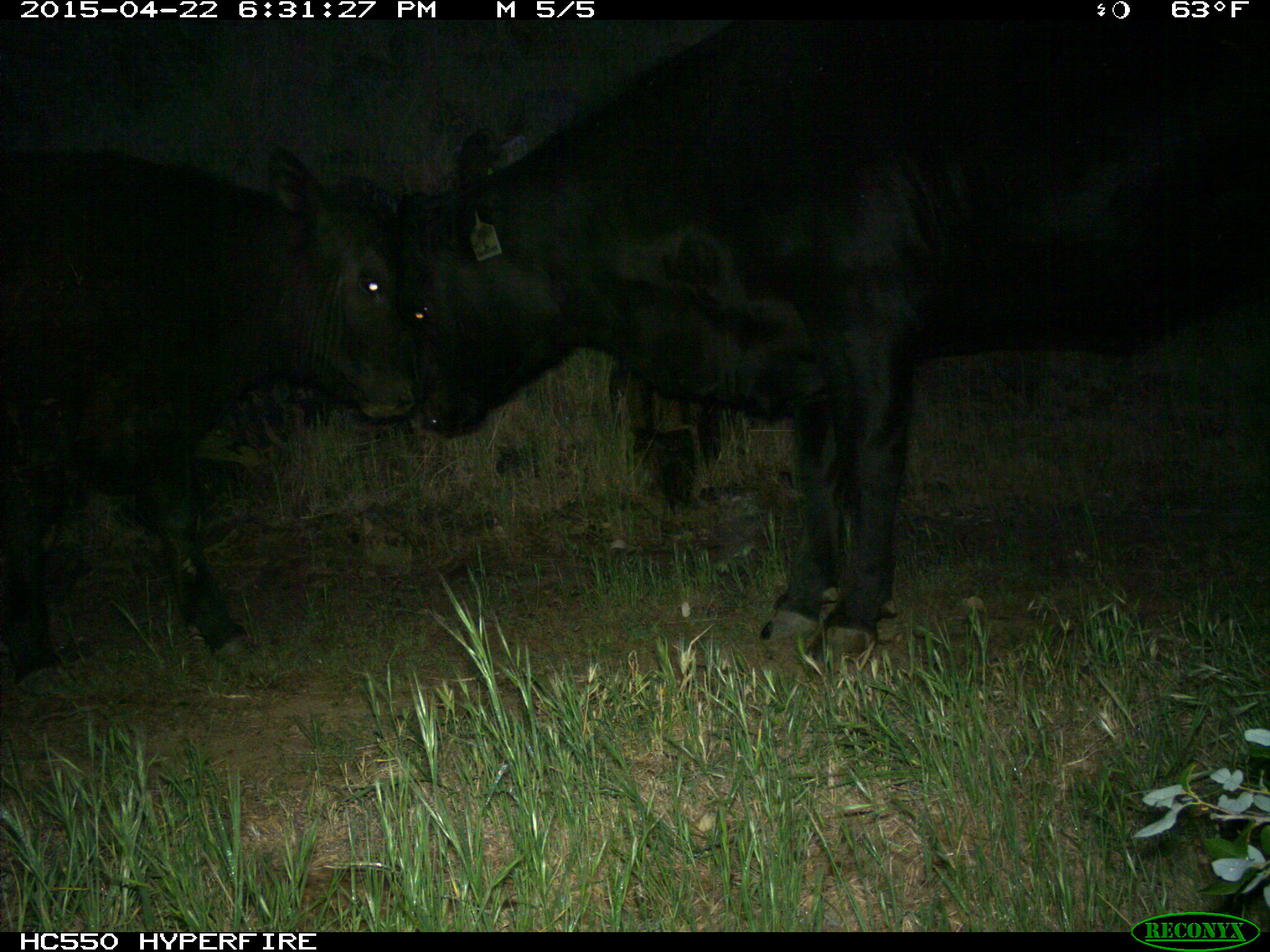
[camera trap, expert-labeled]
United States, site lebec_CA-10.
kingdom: Animalia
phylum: Chordata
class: Mammalia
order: Artiodactyla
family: Bovidae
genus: Bos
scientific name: Bos taurus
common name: domestic cow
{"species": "Bos taurus (domestic cow)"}